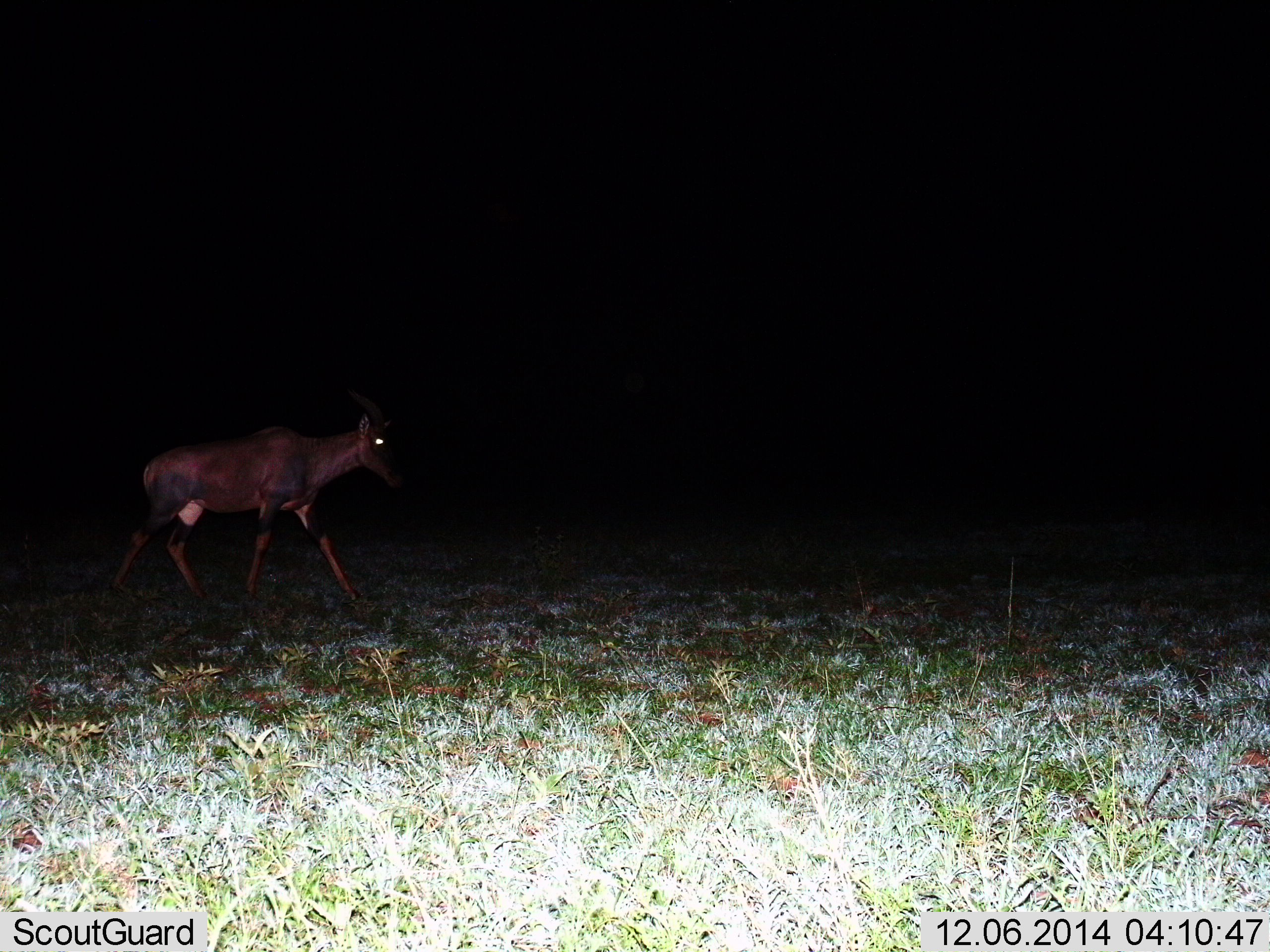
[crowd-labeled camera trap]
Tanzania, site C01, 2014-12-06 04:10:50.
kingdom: Animalia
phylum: Chordata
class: Mammalia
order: Artiodactyla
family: Bovidae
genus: Damaliscus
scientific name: Damaliscus lunatus jimela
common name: topi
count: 1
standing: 0%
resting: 0%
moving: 100%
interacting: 0%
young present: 0%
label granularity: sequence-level